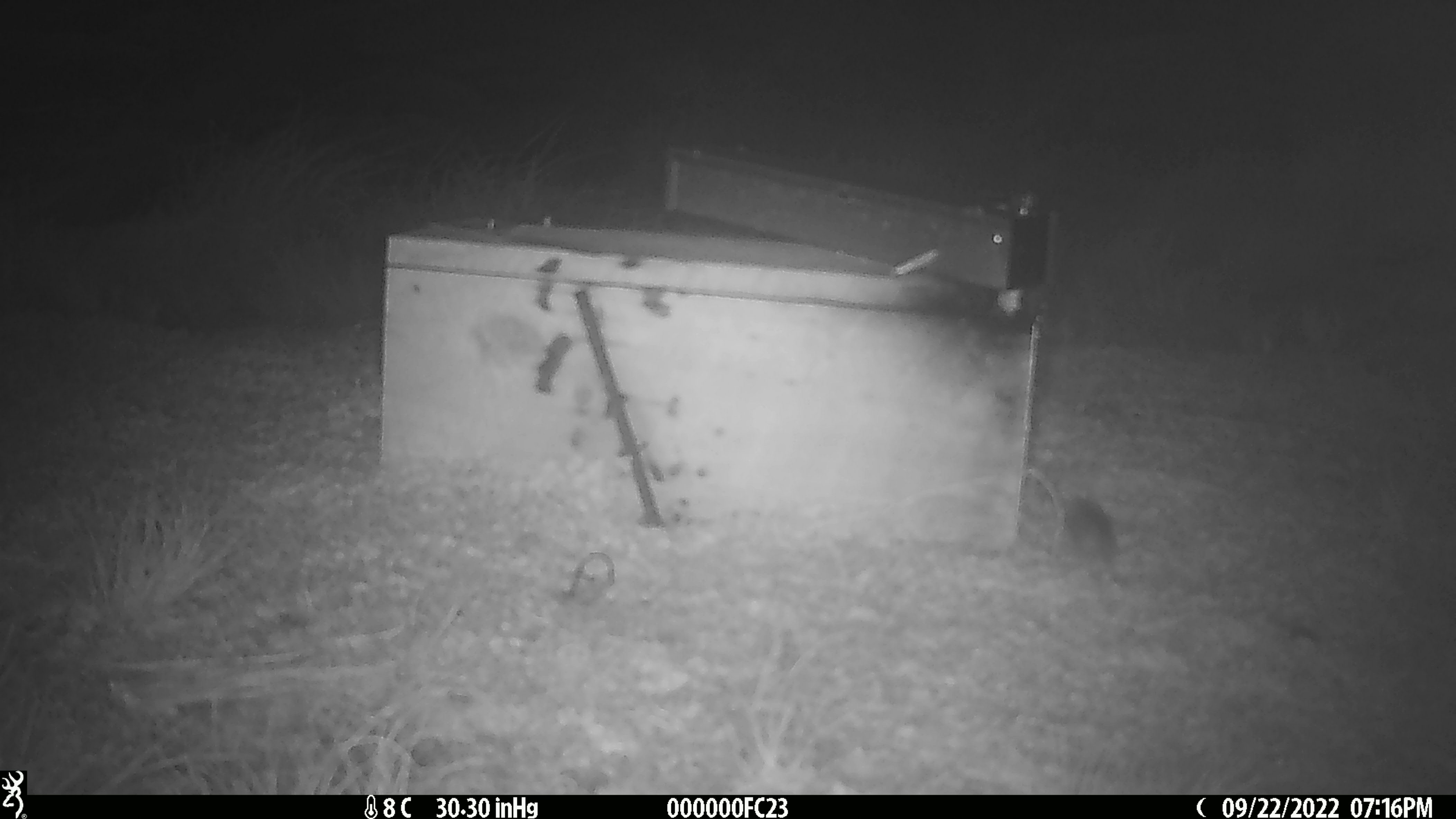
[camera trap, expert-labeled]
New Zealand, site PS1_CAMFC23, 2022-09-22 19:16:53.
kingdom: Animalia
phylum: Chordata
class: Mammalia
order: Rodentia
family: Muridae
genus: Mus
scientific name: Mus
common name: mouse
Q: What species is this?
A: Mouse (Mus).